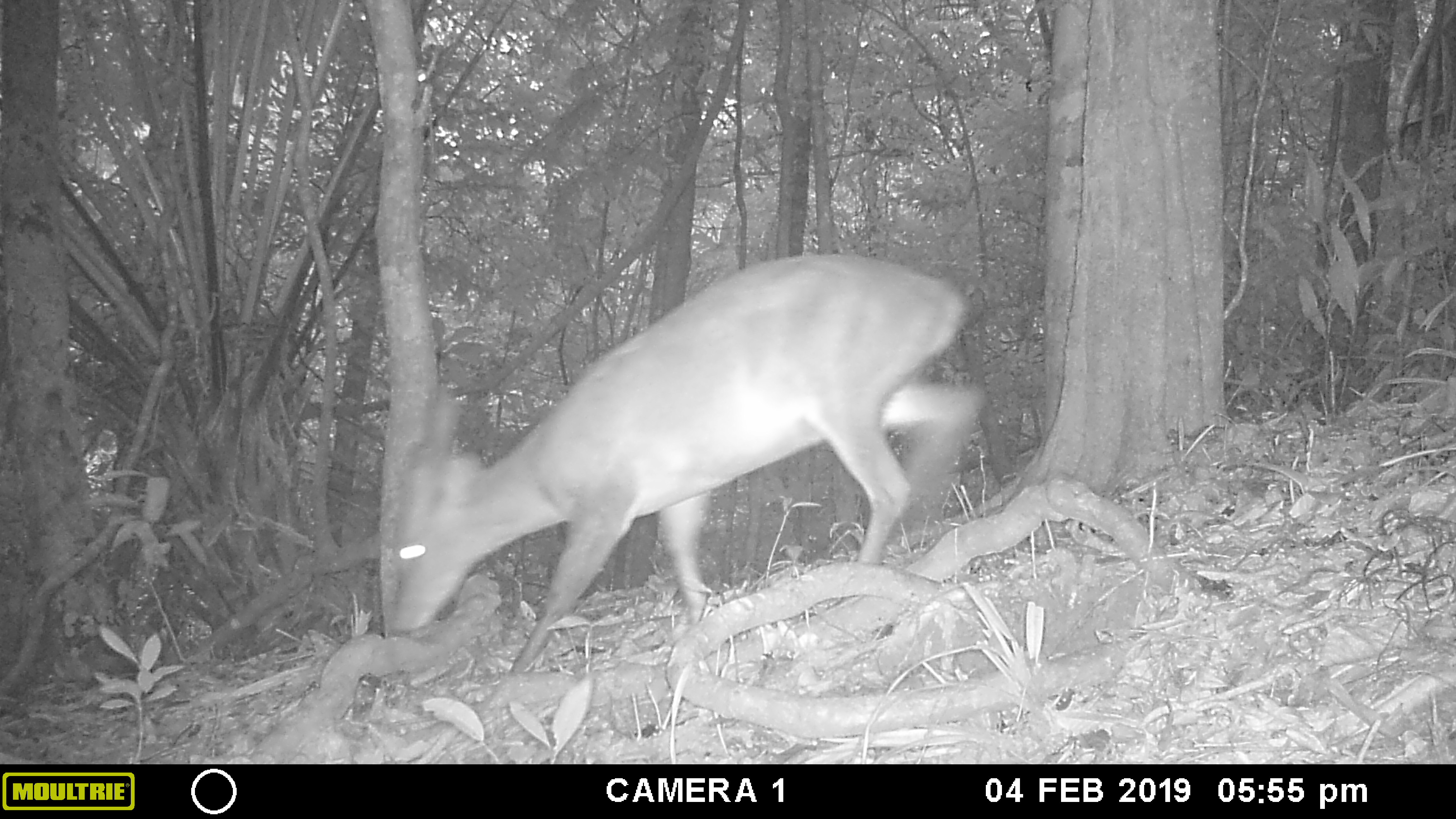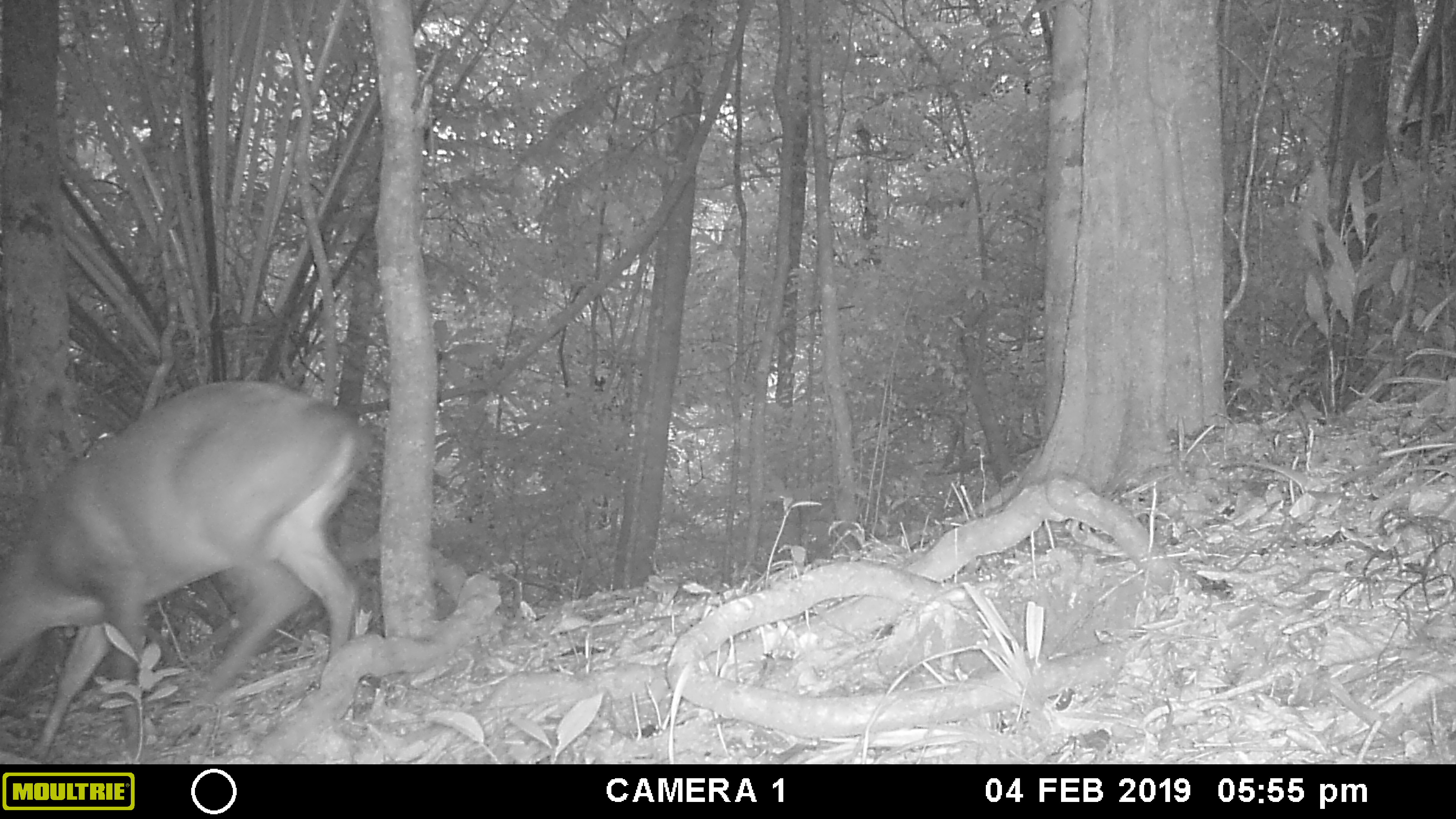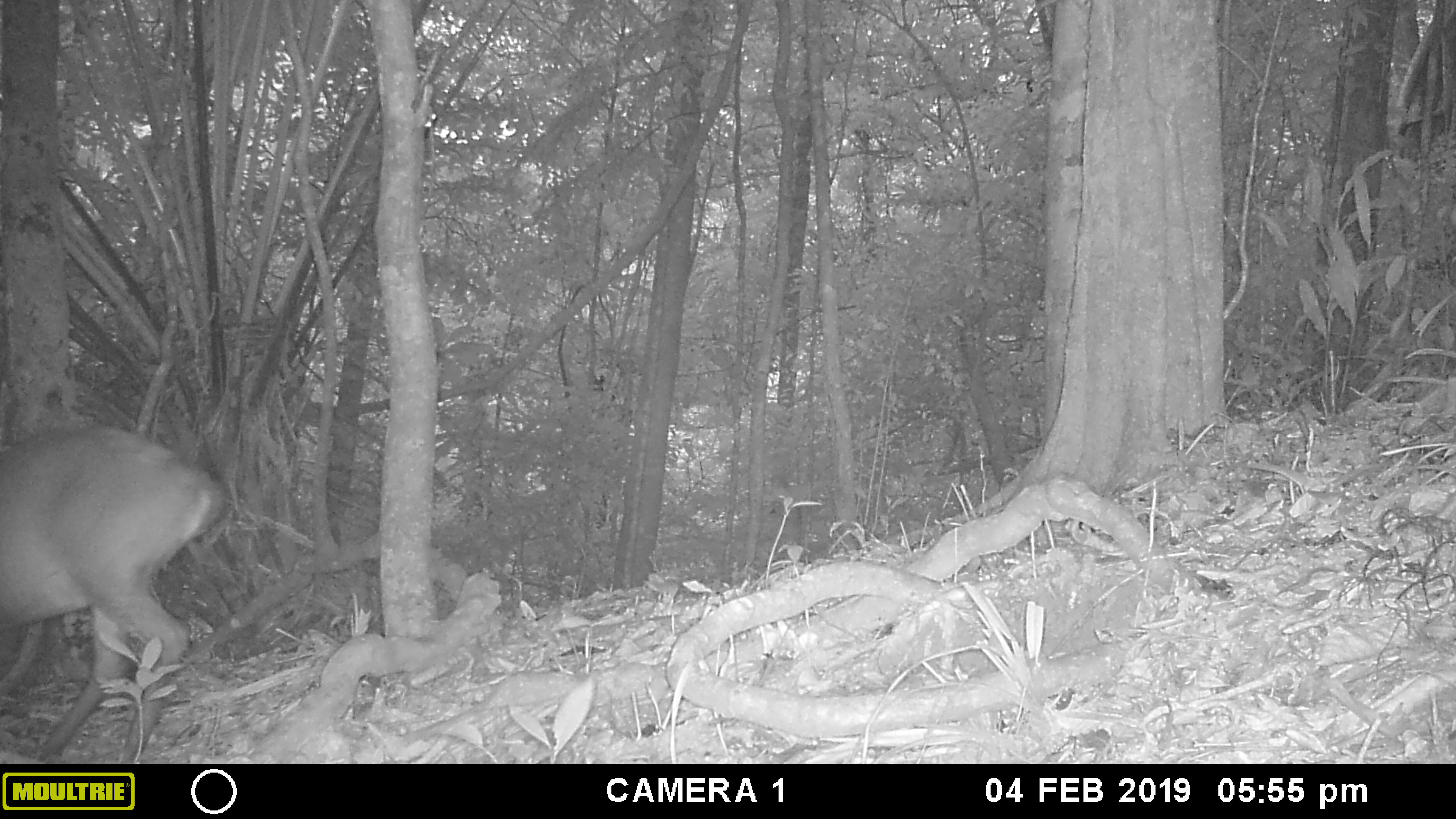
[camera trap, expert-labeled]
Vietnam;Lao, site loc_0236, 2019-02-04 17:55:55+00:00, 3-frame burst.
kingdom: Animalia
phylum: Chordata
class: Mammalia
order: Artiodactyla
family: Cervidae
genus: Muntiacus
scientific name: Muntiacus vuquangensis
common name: large-antlered muntjac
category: large antlered muntjac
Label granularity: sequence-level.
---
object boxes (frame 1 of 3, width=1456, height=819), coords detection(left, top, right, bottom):
large antlered muntjac: detection(386, 251, 988, 674)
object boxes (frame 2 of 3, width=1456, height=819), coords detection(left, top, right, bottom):
large antlered muntjac: detection(0, 378, 373, 761)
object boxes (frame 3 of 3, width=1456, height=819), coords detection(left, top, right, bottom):
large antlered muntjac: detection(0, 423, 225, 764)